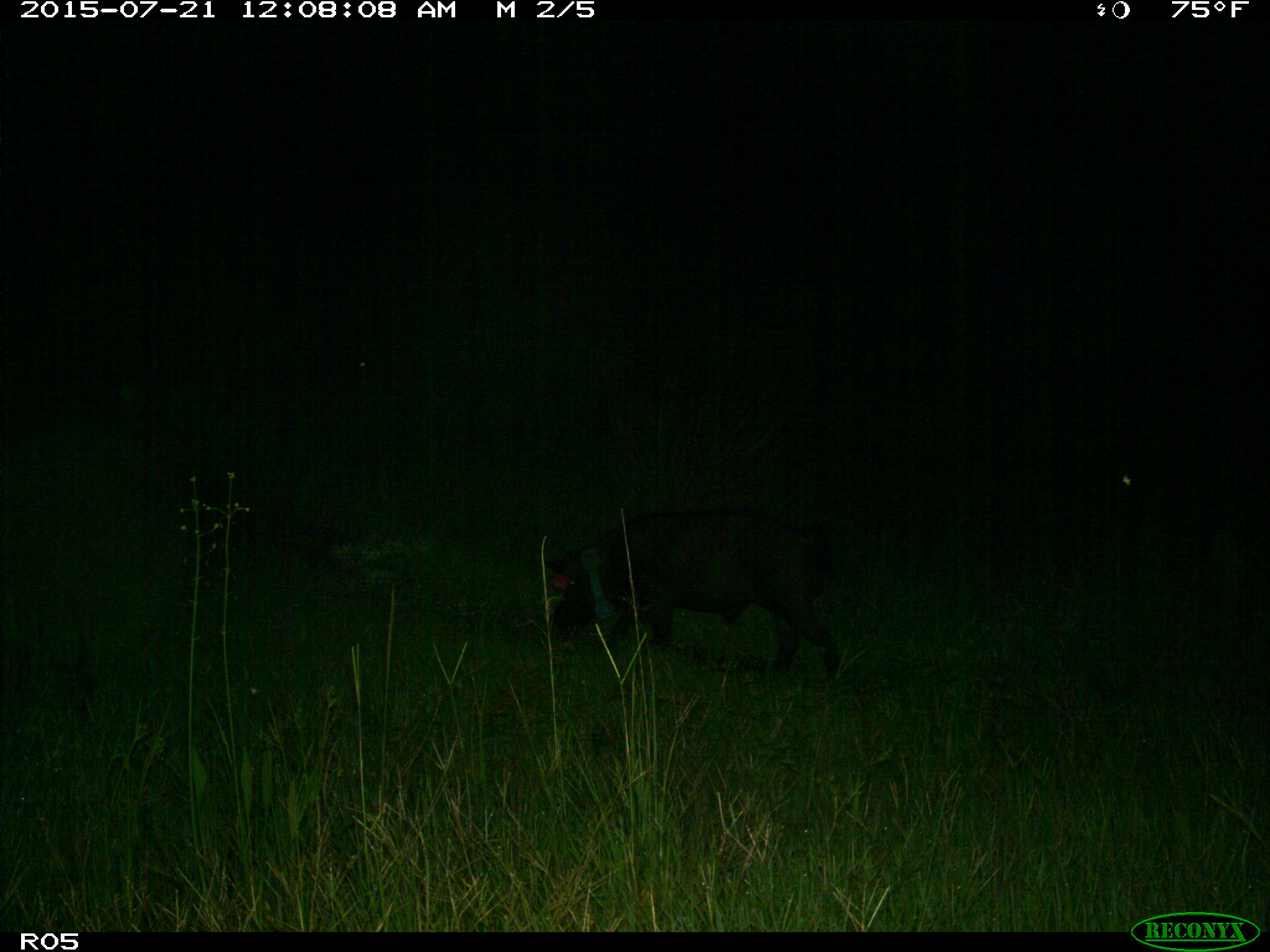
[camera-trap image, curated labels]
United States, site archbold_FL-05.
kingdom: Animalia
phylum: Chordata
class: Mammalia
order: Artiodactyla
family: Suidae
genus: Sus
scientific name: Sus scrofa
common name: wild boar